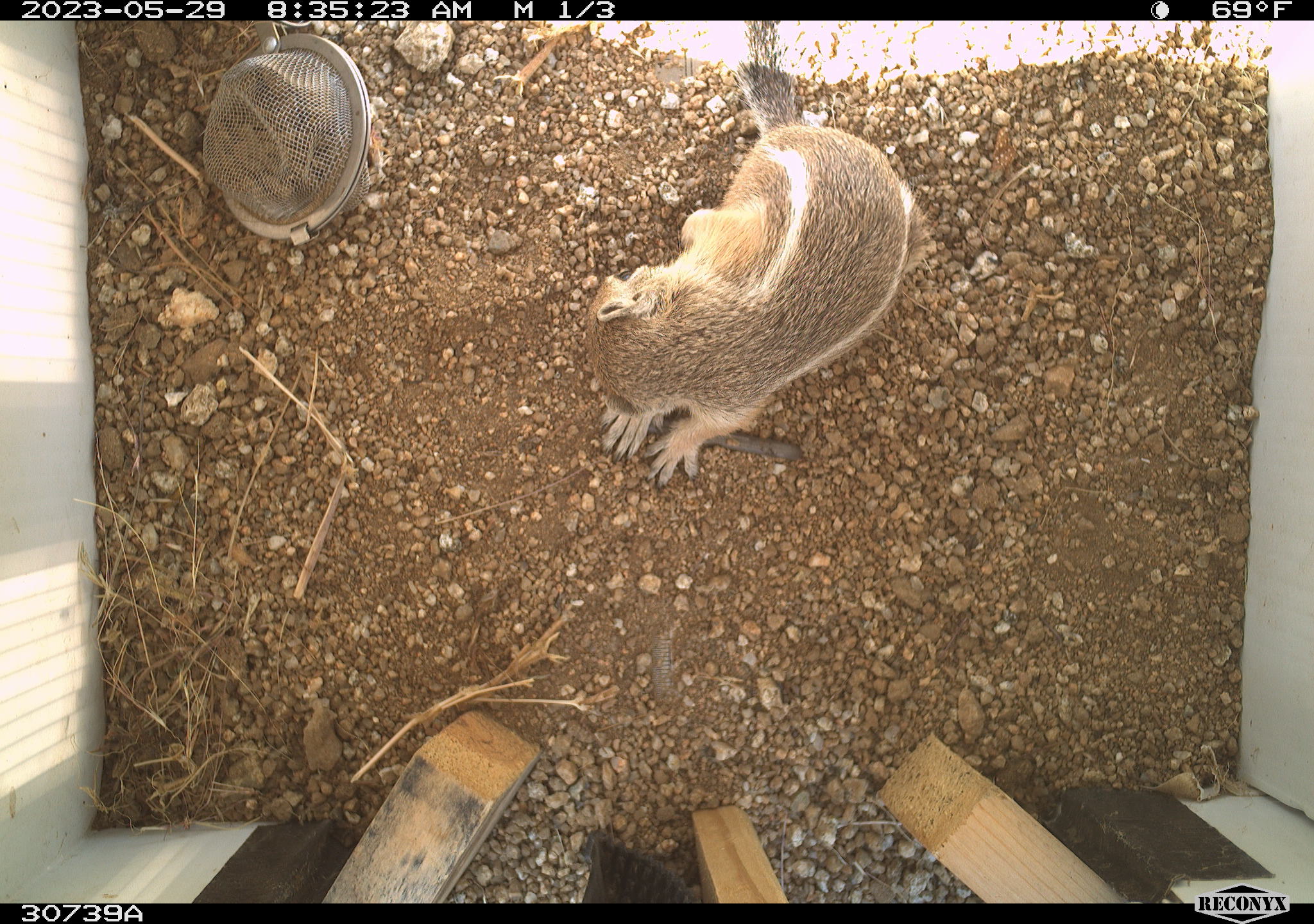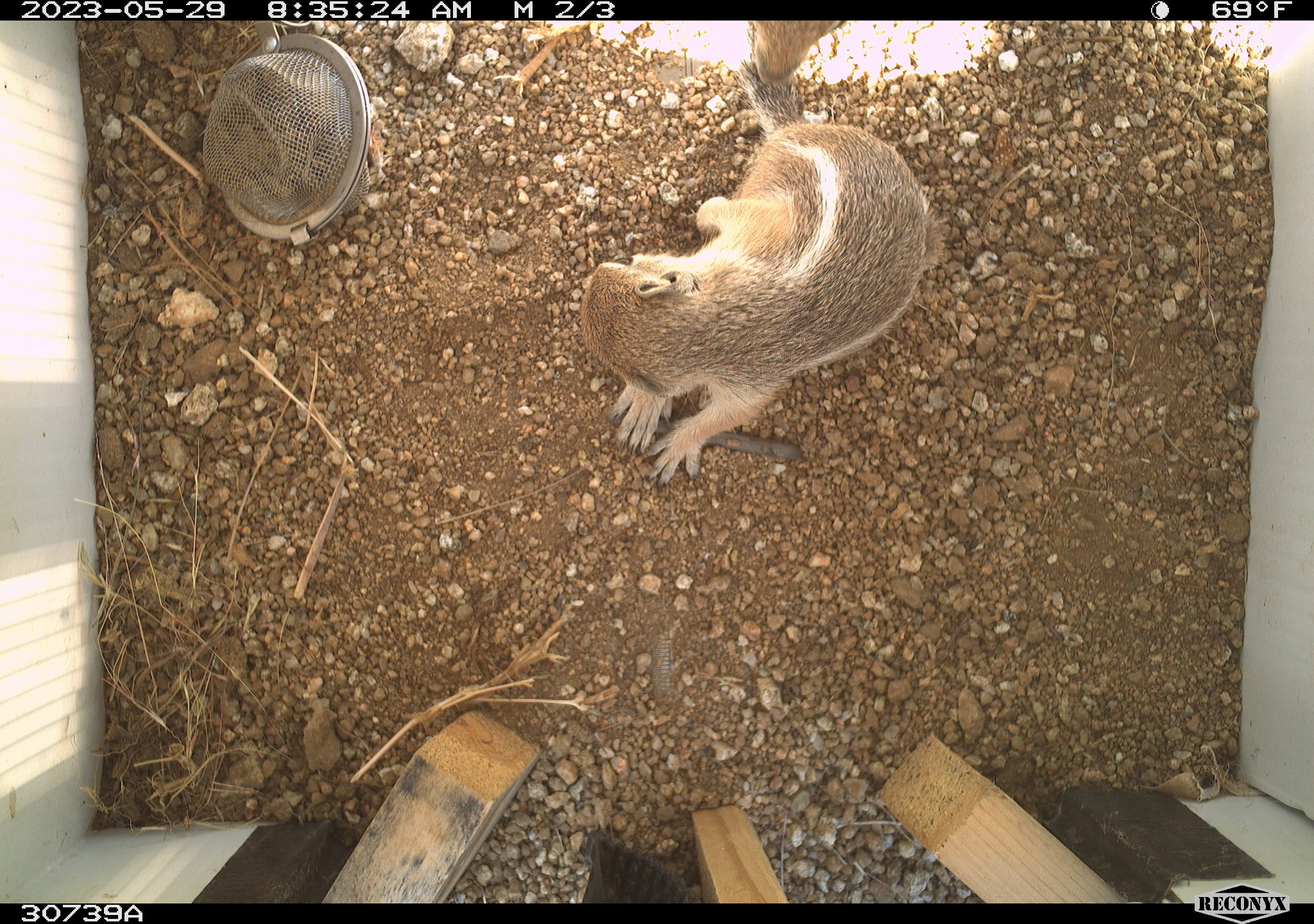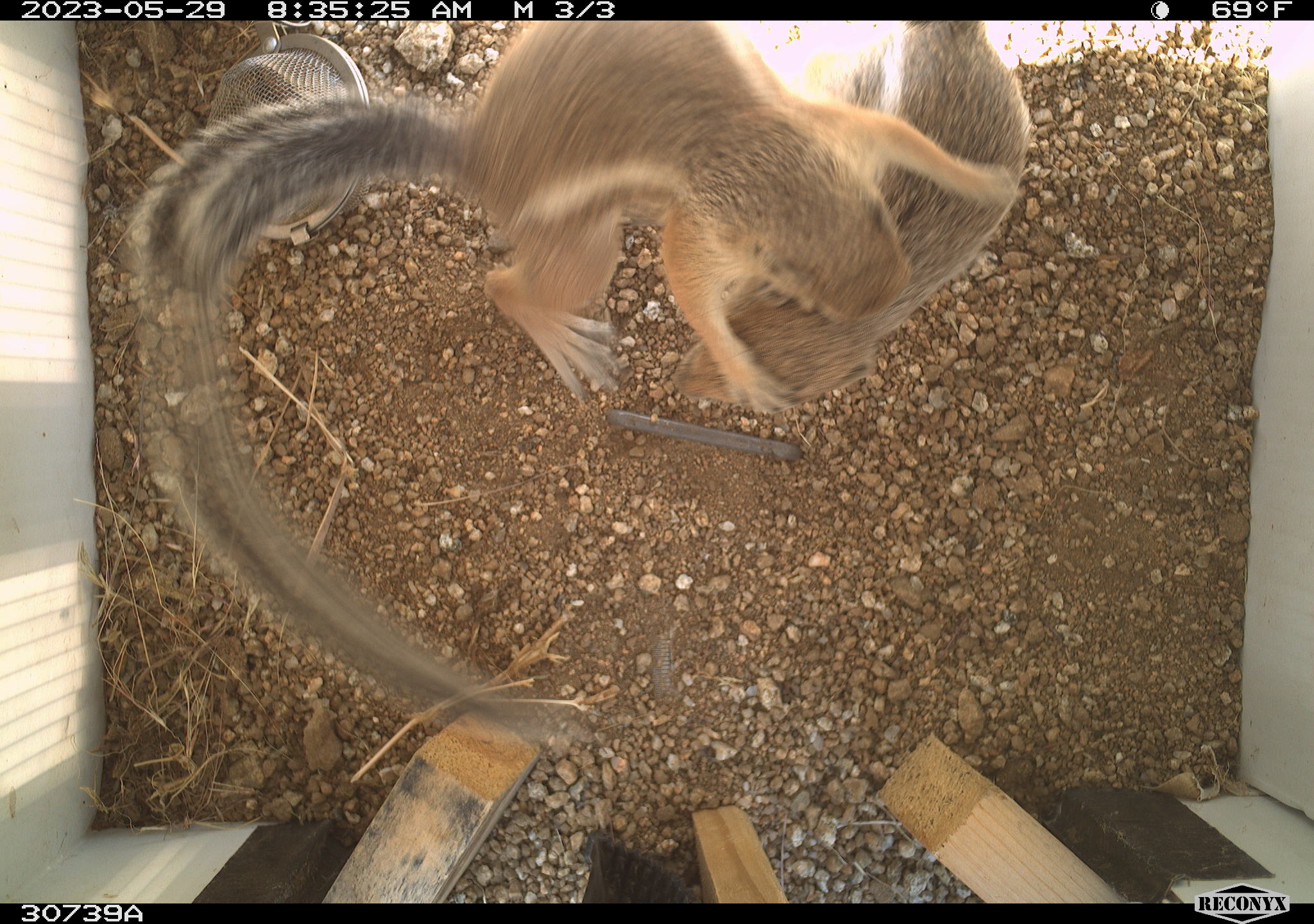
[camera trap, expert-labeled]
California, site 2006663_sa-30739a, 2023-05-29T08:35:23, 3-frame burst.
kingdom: Animalia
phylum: Chordata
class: Mammalia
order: Rodentia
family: Sciuridae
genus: Ammospermophilus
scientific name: Ammospermophilus leucurus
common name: white-tailed antelope squirrel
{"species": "white-tailed antelope squirrel (Ammospermophilus leucurus)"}